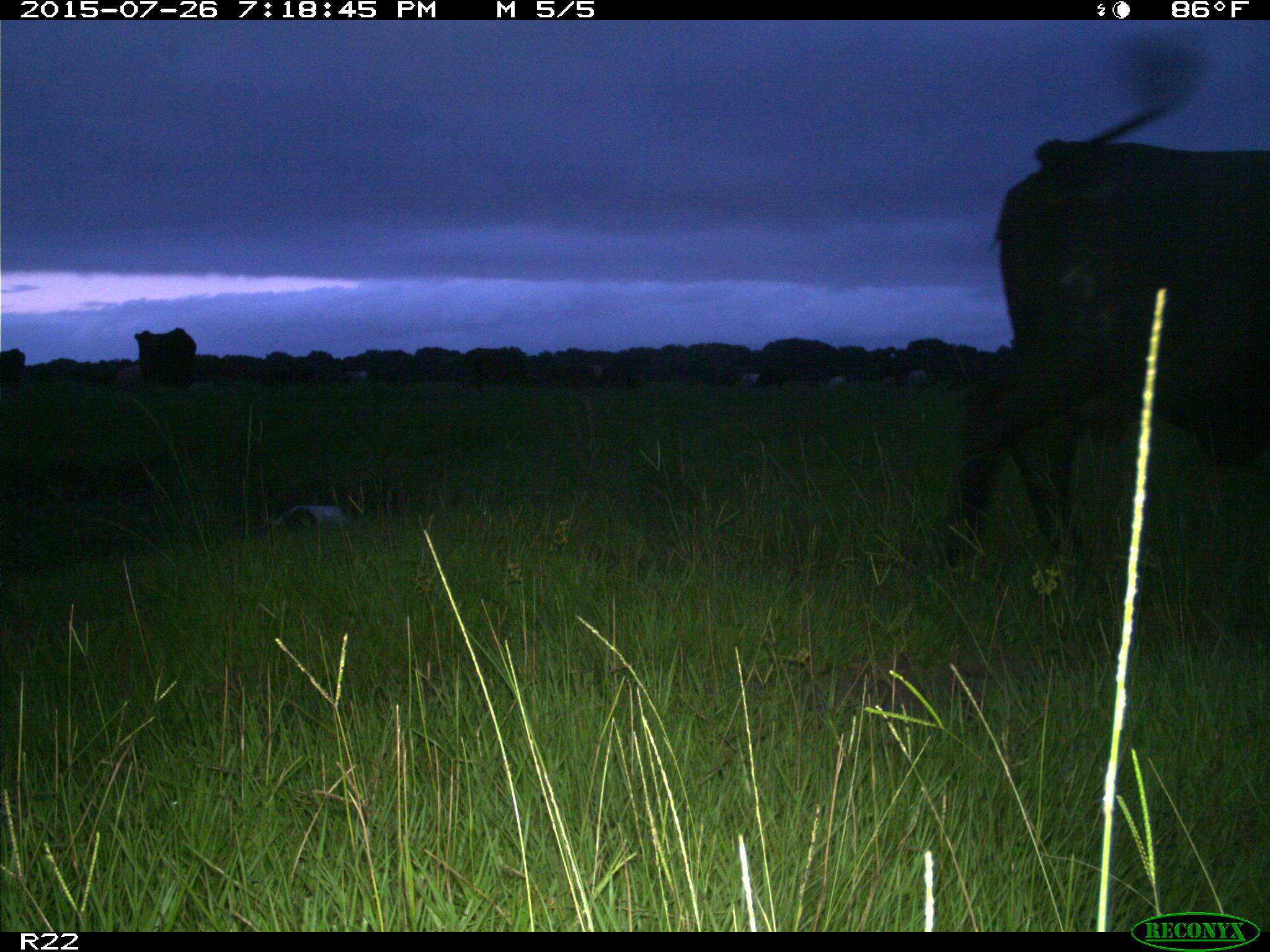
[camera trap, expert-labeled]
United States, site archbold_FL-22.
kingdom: Animalia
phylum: Chordata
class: Mammalia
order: Artiodactyla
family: Bovidae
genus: Bos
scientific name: Bos taurus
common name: domestic cow